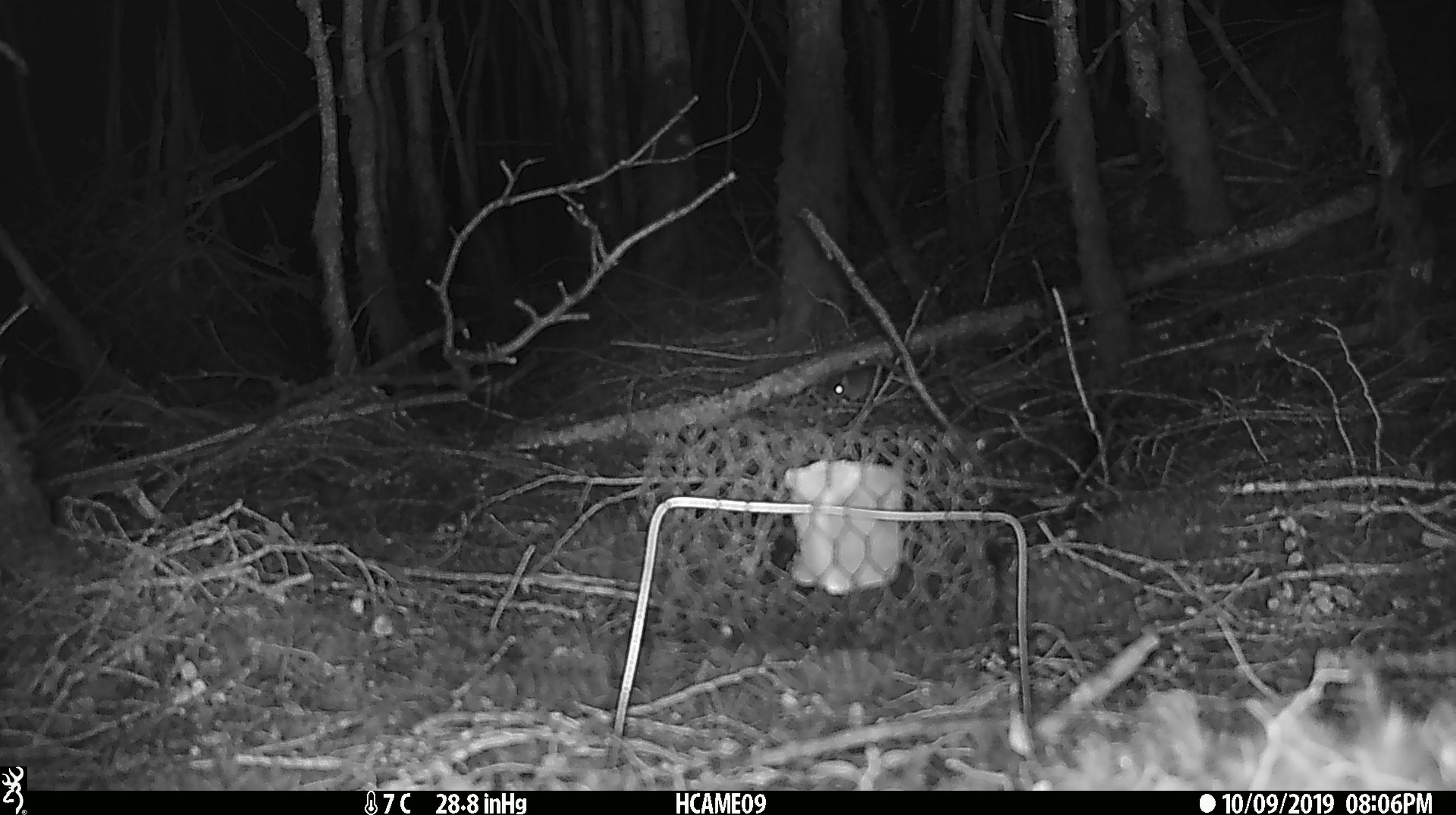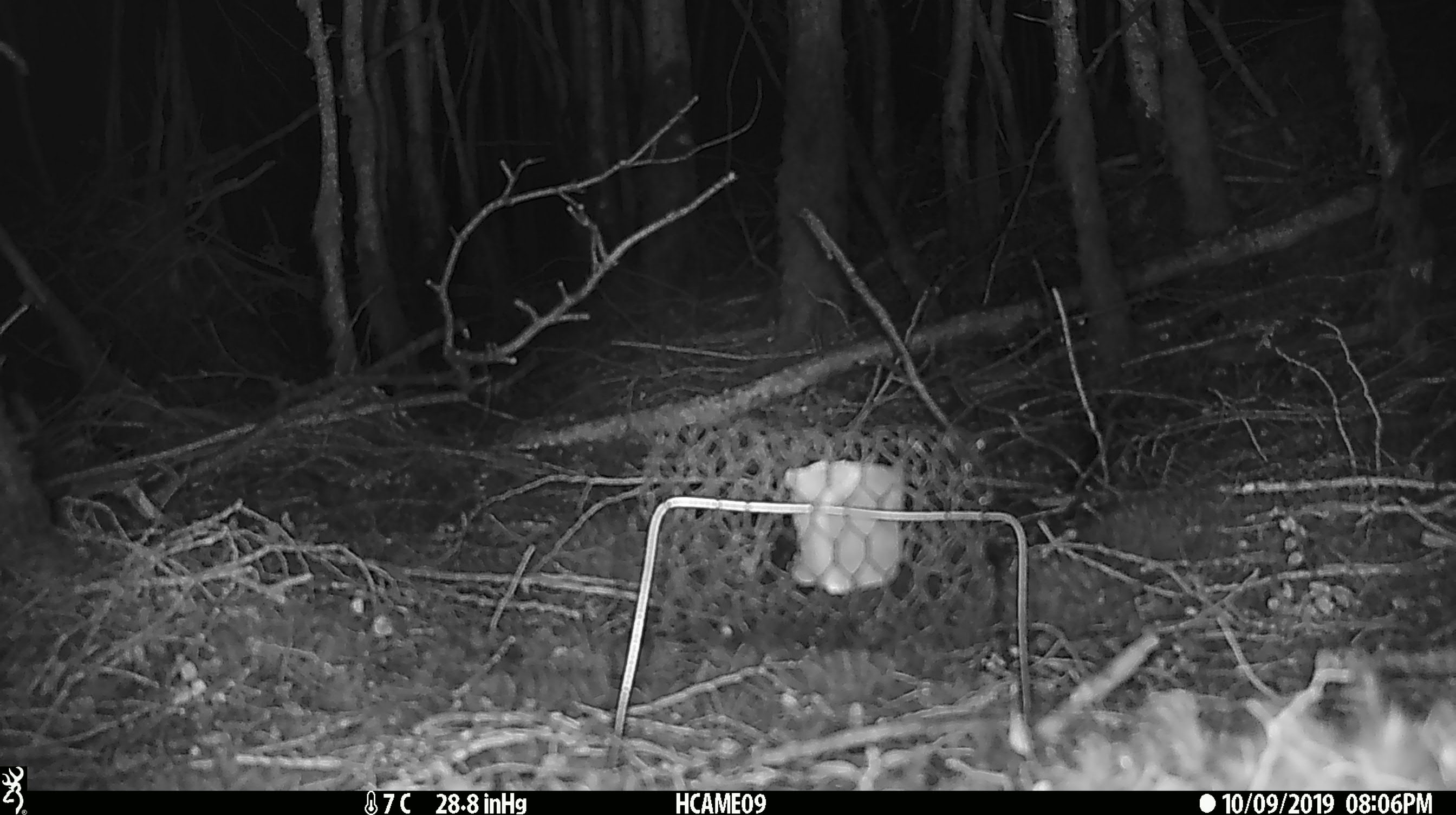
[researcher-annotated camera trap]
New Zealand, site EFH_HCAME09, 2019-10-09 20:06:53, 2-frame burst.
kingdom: Animalia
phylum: Chordata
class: Mammalia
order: Rodentia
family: Muridae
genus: Mus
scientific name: Mus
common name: mouse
Mouse (Mus).